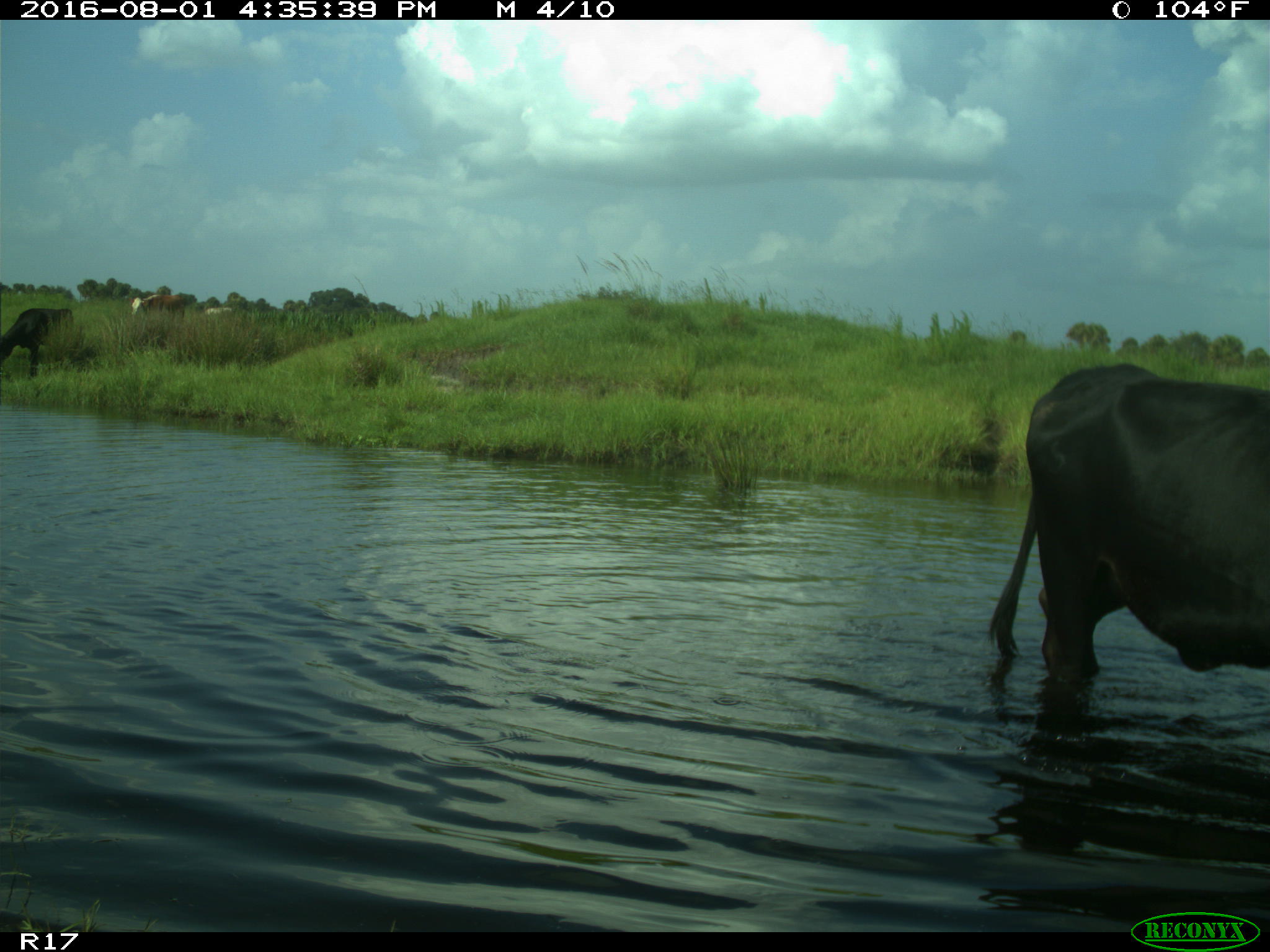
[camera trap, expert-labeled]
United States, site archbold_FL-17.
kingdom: Animalia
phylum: Chordata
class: Mammalia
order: Artiodactyla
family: Bovidae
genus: Bos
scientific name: Bos taurus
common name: domestic cow